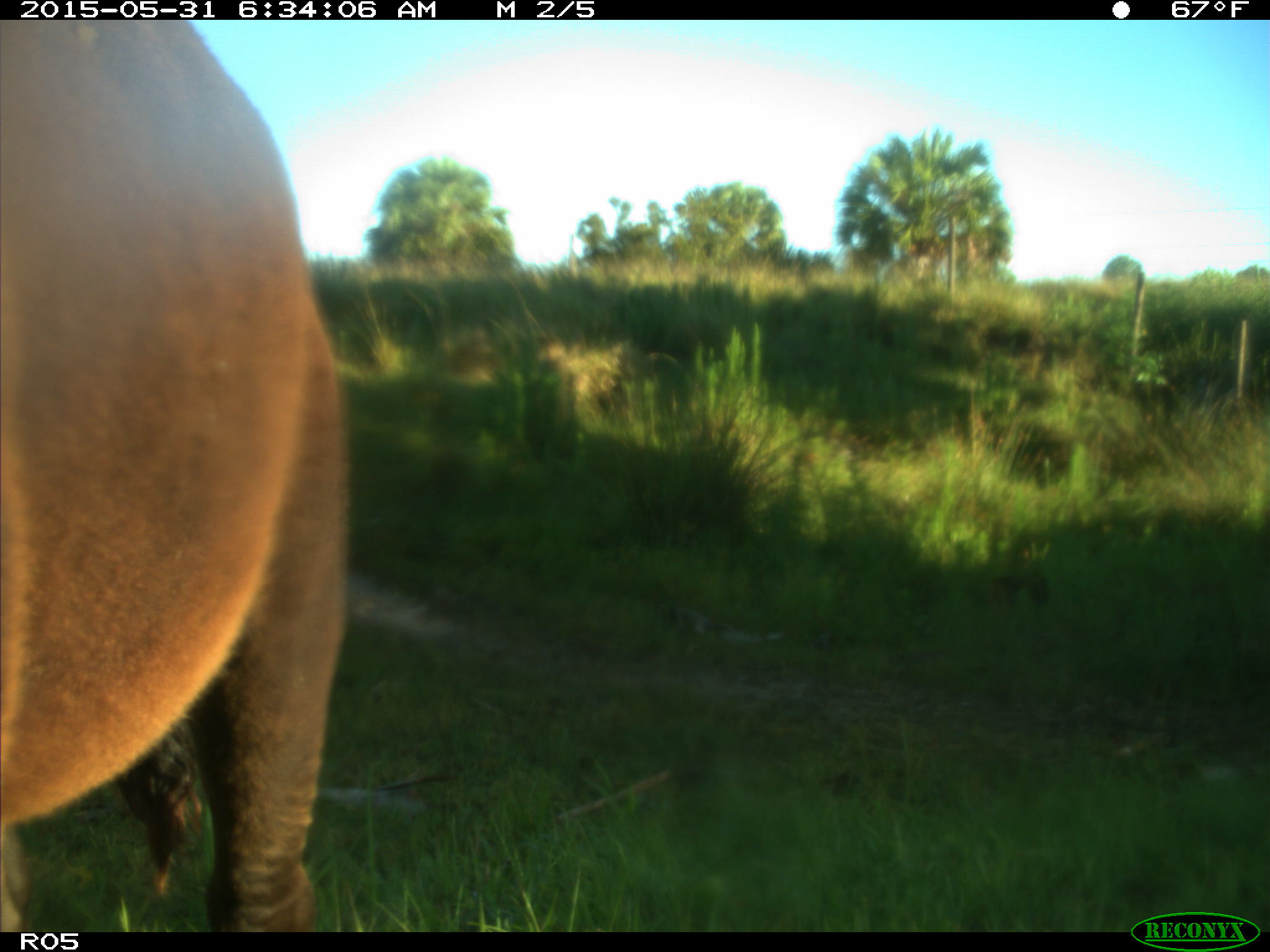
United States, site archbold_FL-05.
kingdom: Animalia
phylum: Chordata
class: Mammalia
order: Artiodactyla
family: Bovidae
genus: Bos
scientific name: Bos taurus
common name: domestic cow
Bos taurus (domestic cow).